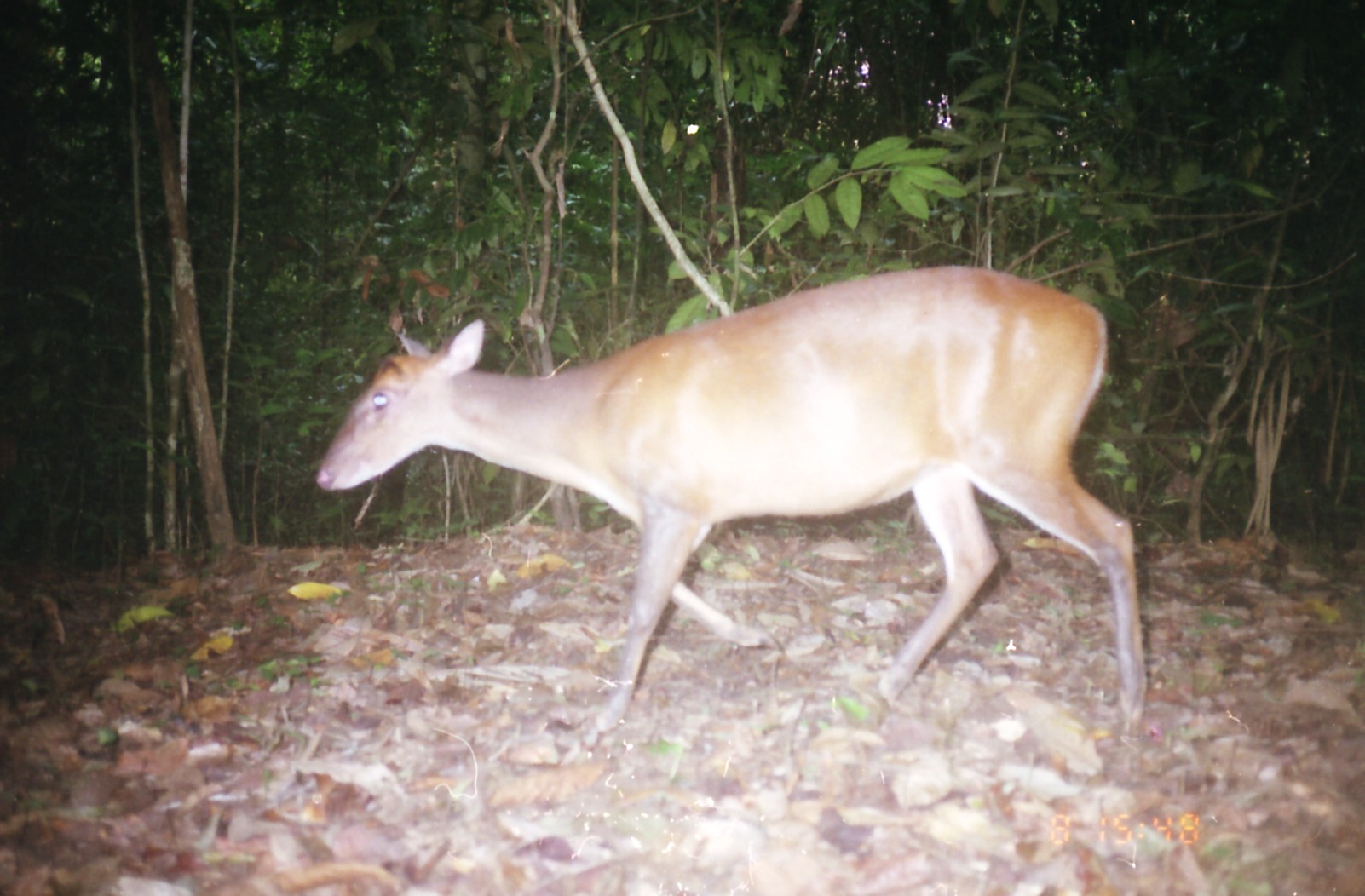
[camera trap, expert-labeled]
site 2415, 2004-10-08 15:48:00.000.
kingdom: Animalia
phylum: Chordata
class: Mammalia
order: Artiodactyla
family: Cervidae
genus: Muntiacus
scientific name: Muntiacus muntjak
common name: southern red muntjac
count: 1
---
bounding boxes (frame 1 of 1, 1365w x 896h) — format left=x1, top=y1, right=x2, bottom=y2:
muntiacus muntjak: left=317, top=266, right=1148, bottom=749